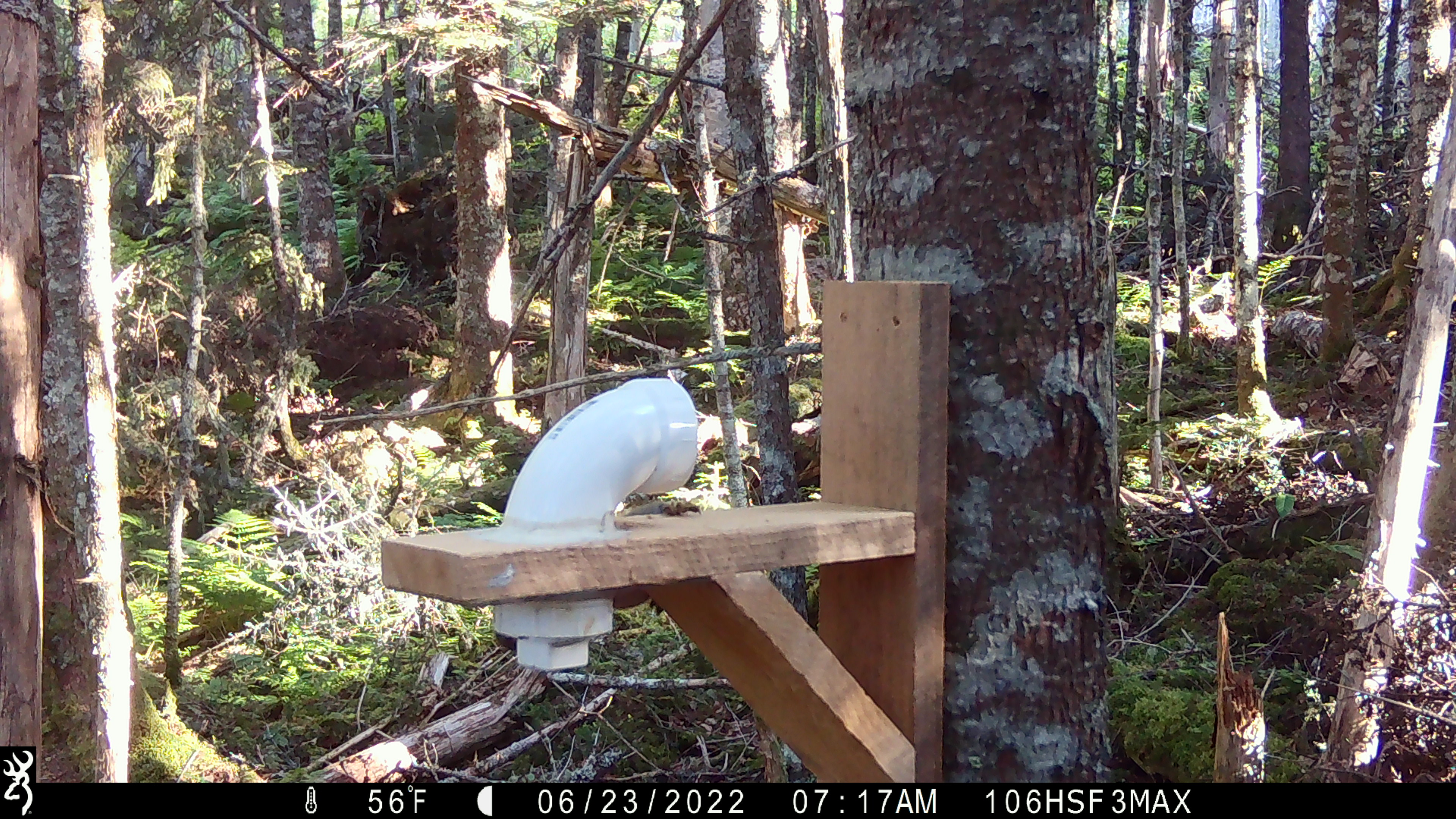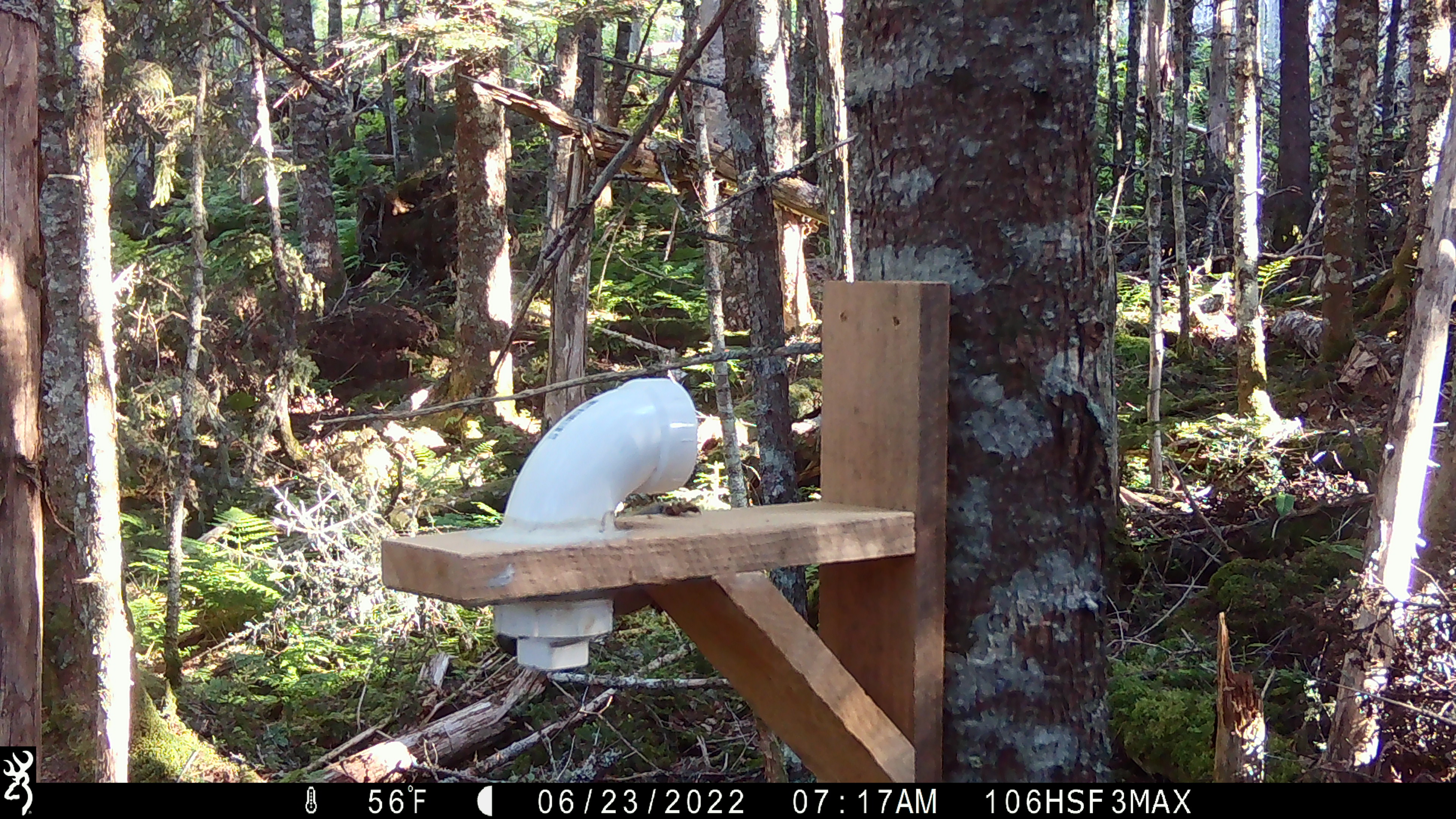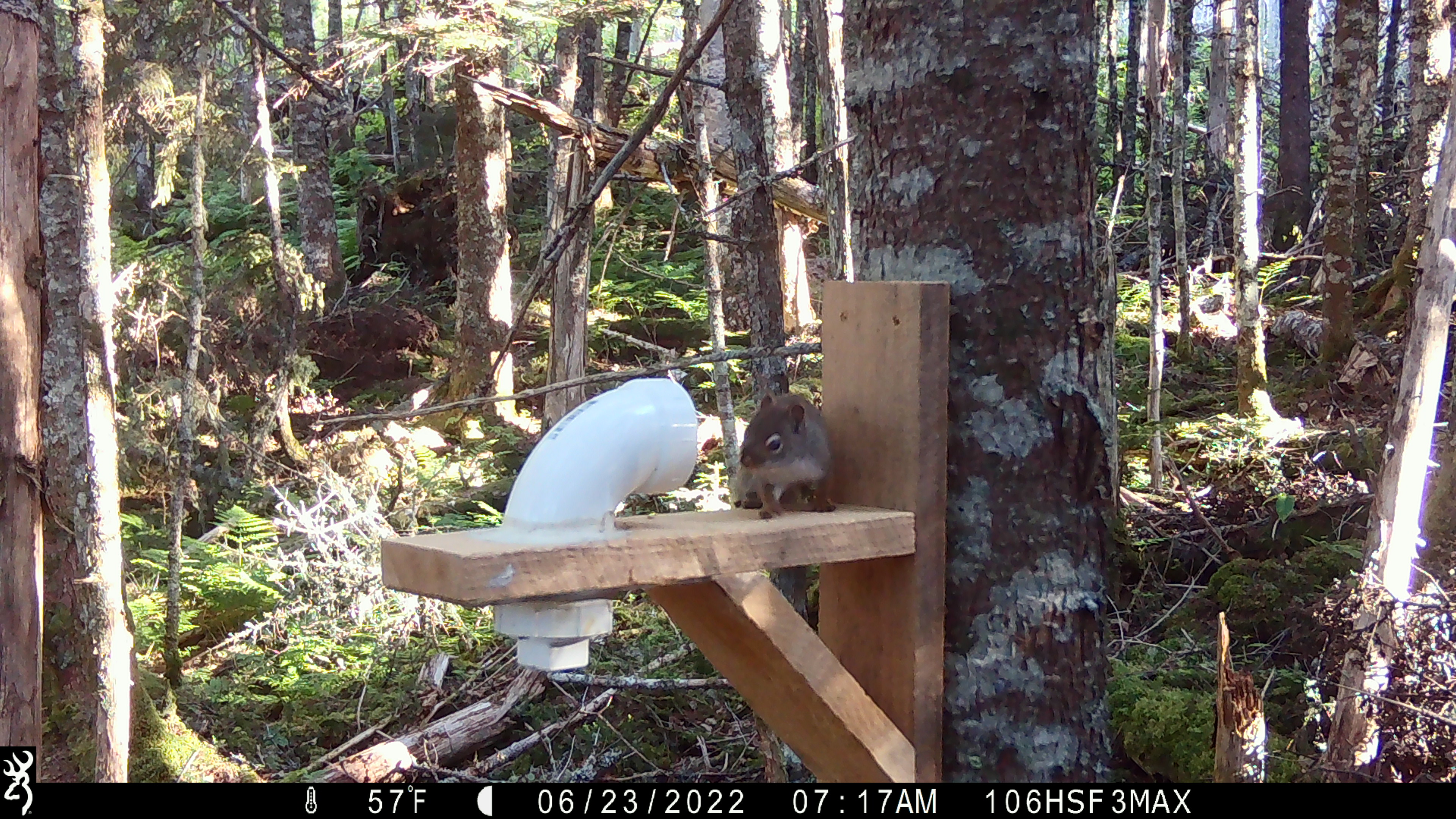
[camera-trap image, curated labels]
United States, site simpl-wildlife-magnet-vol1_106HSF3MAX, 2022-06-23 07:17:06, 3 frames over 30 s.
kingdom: Animalia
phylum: Chordata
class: Mammalia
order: Rodentia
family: Sciuridae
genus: Tamiasciurus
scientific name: Tamiasciurus hudsonicus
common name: red squirrel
Red squirrel (Tamiasciurus hudsonicus).